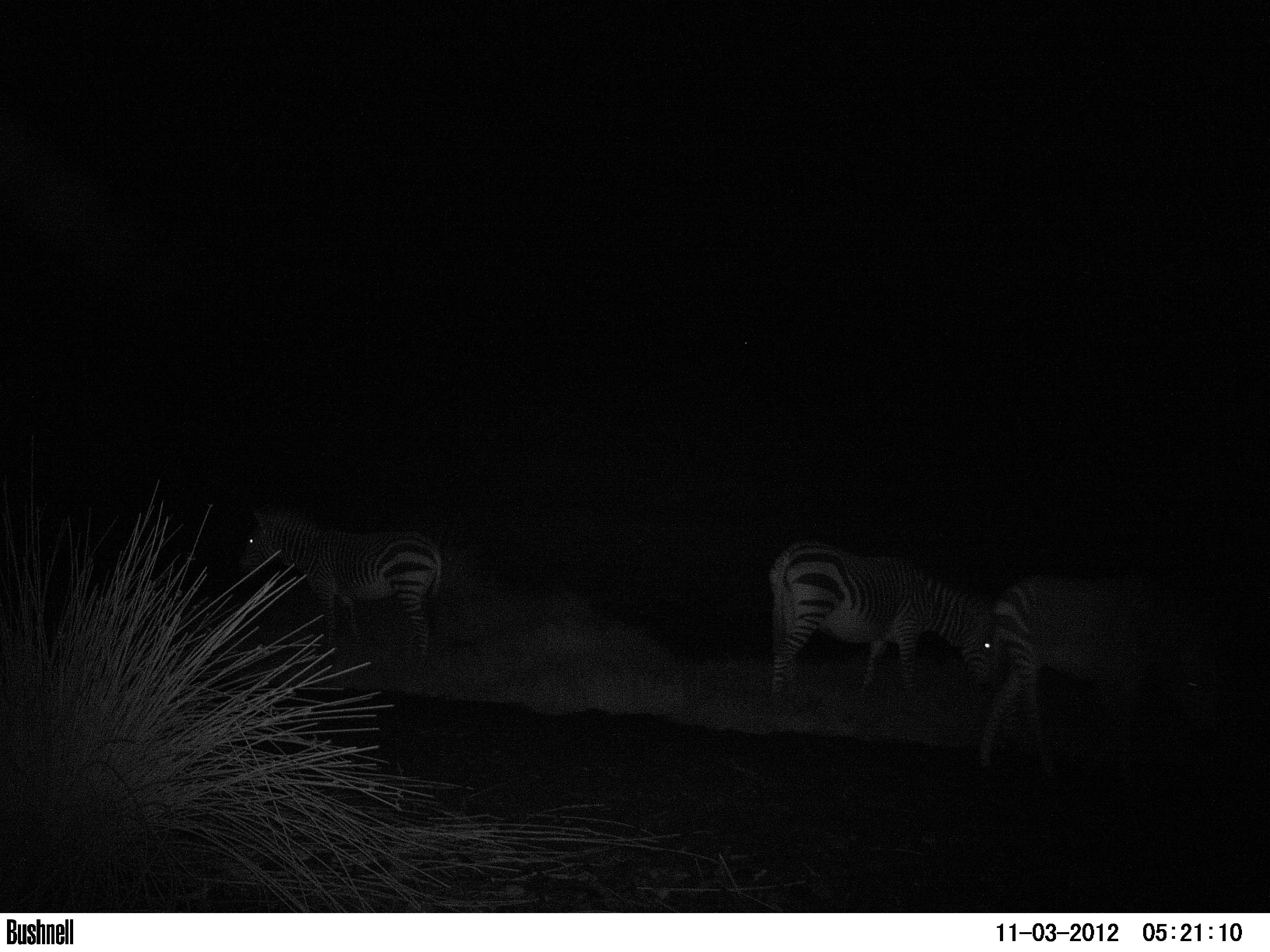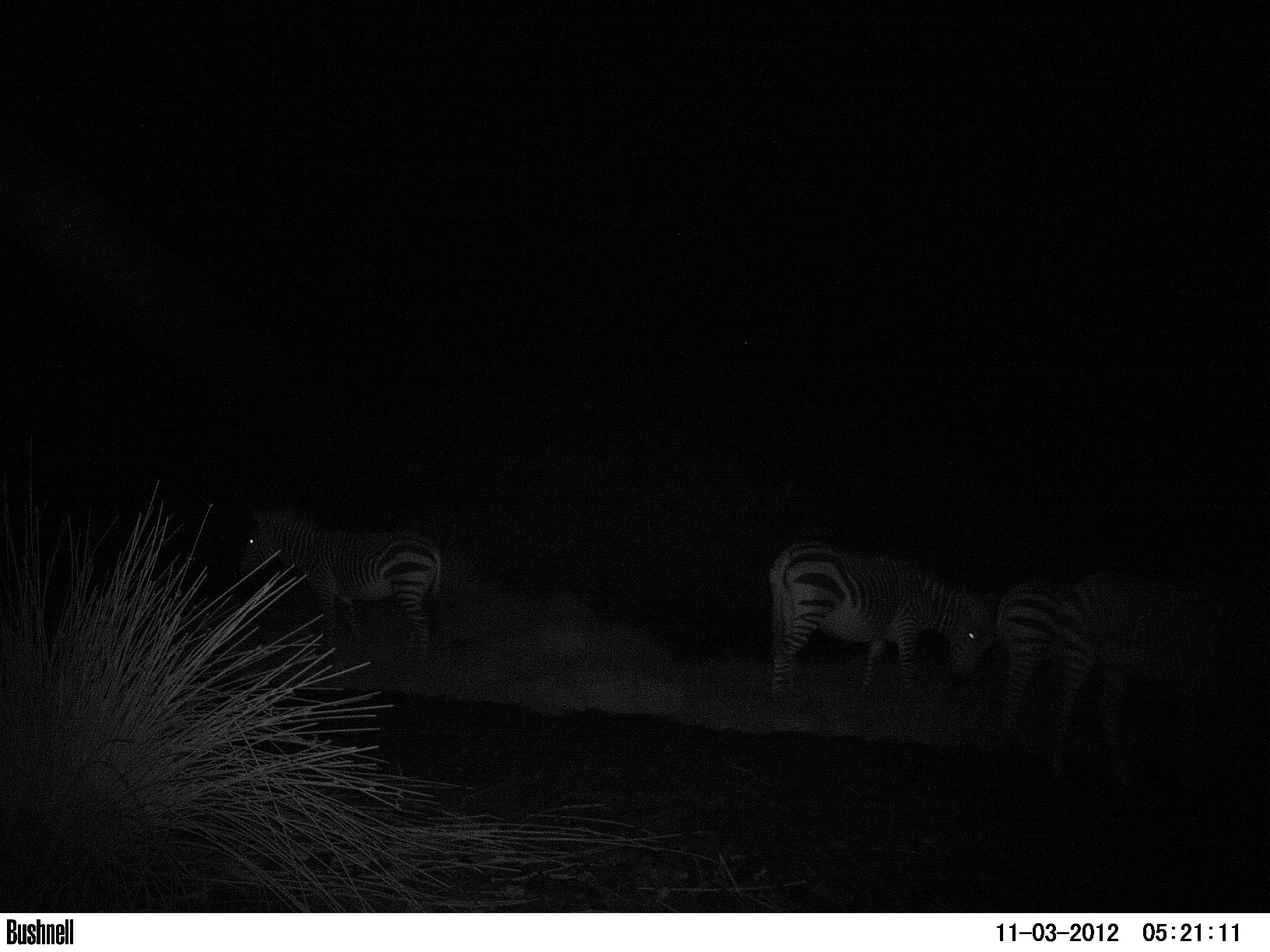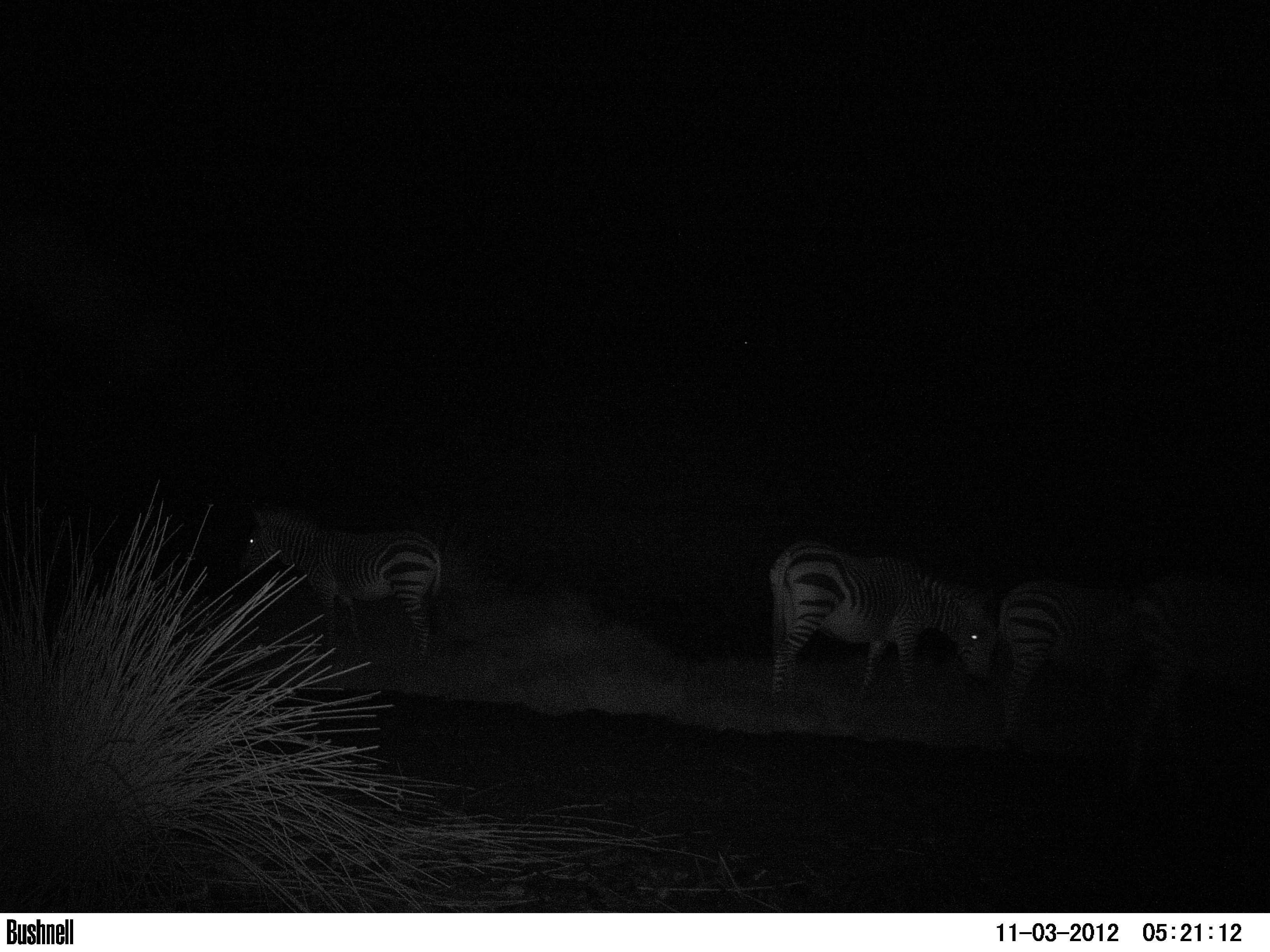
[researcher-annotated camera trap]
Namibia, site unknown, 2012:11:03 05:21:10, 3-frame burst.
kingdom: Animalia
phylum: Chordata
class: Mammalia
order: Perissodactyla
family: Equidae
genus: Equus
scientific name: Equus zebra hartmannae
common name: hartmann's mountain zebra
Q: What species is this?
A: Equus zebra hartmannae (hartmann's mountain zebra).